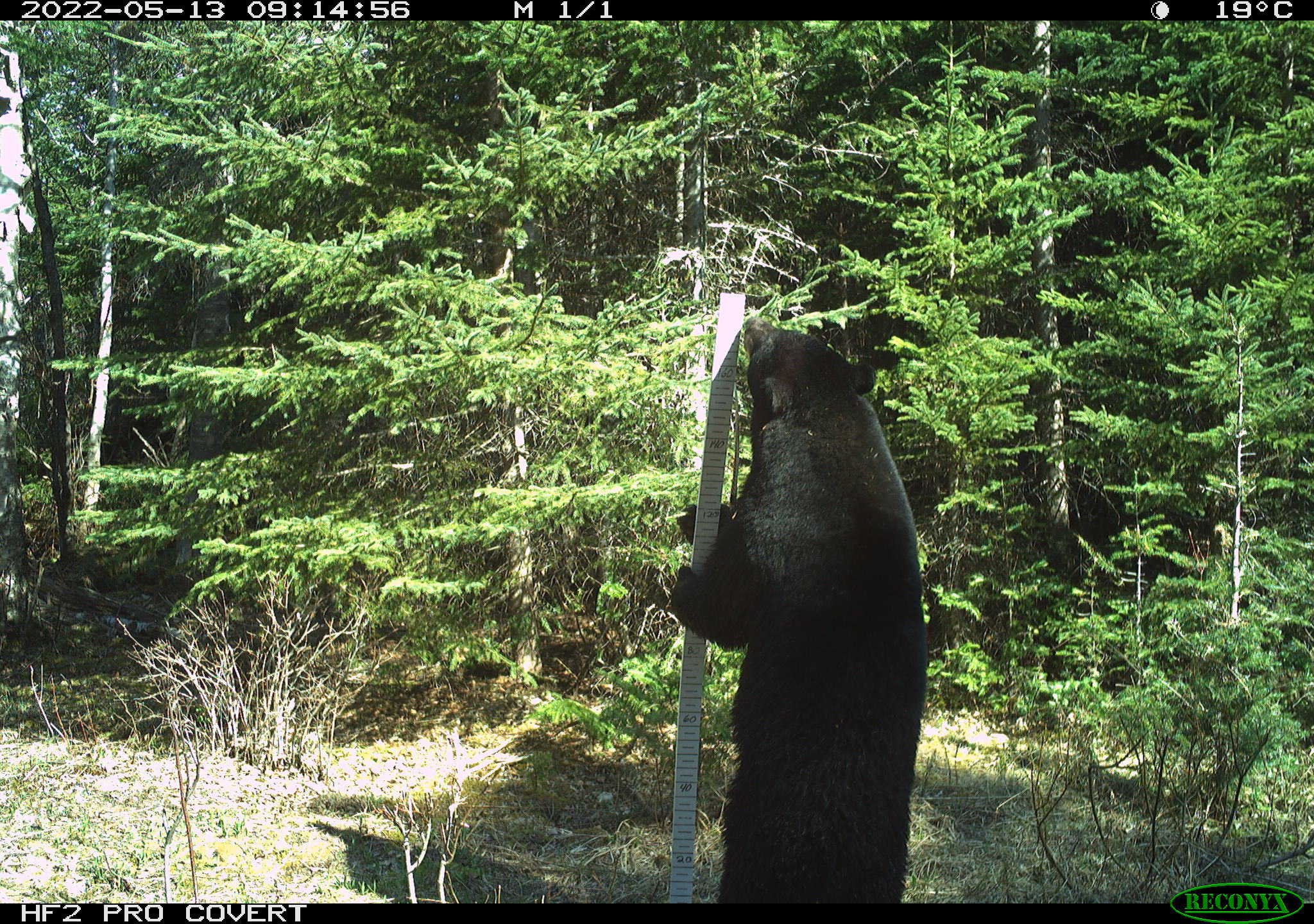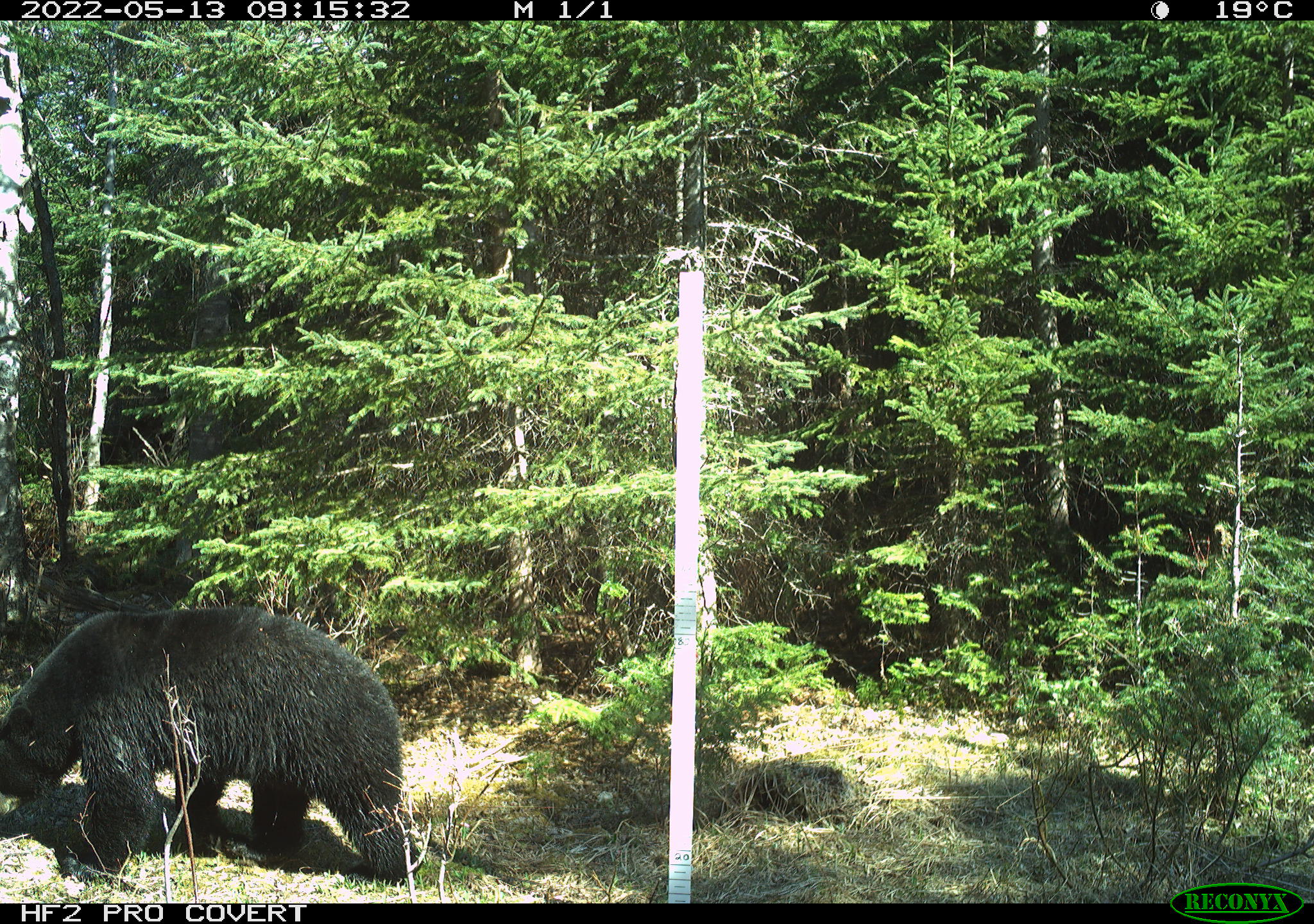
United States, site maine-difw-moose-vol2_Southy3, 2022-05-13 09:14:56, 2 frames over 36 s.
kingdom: Animalia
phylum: Chordata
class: Mammalia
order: Carnivora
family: Ursidae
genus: Ursus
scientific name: Ursus americanus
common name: black bear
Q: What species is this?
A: Black bear (Ursus americanus).